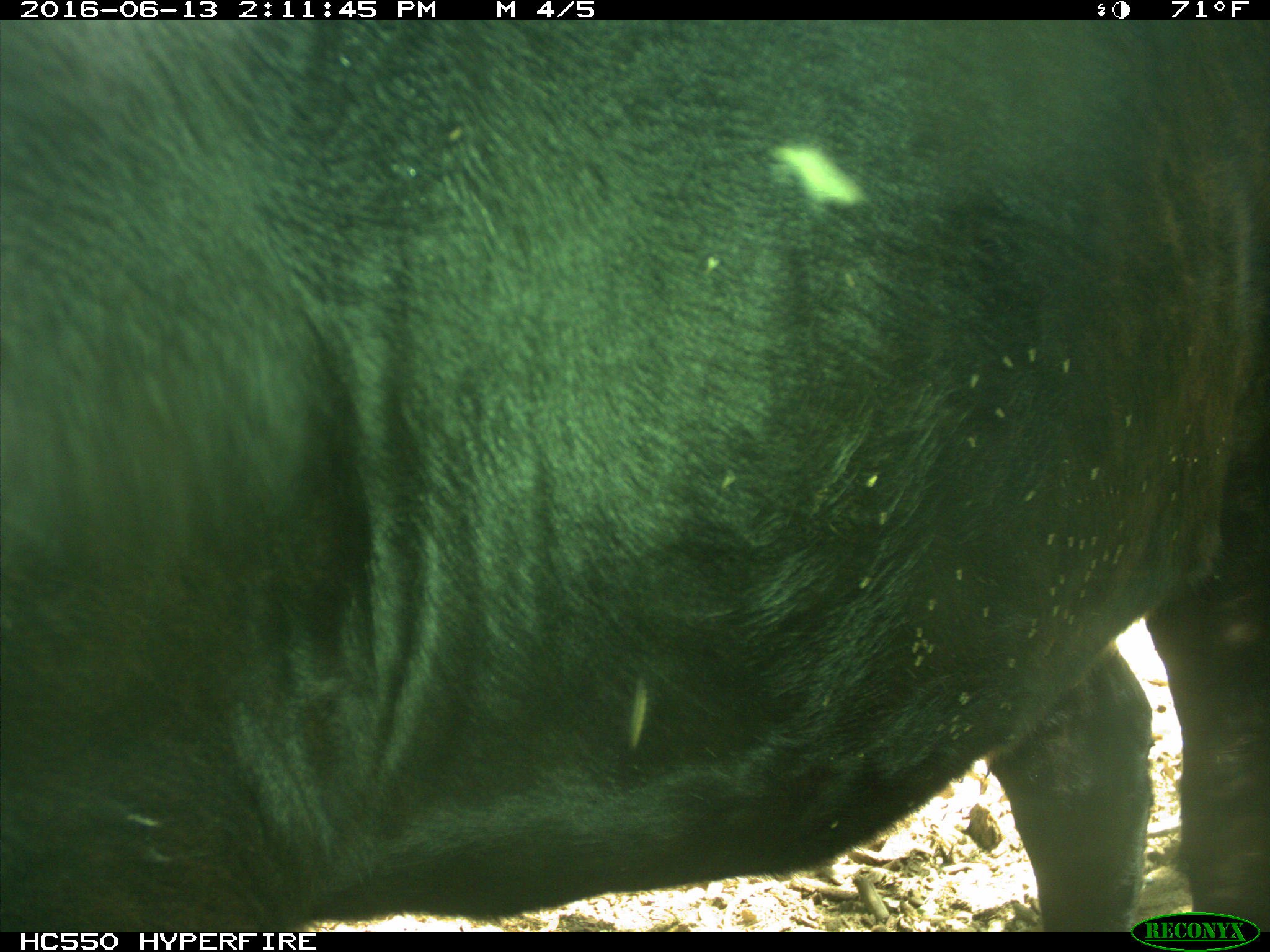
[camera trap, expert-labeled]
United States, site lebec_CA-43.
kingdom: Animalia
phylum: Chordata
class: Mammalia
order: Artiodactyla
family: Bovidae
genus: Bos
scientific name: Bos taurus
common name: domestic cow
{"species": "Bos taurus (domestic cow)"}